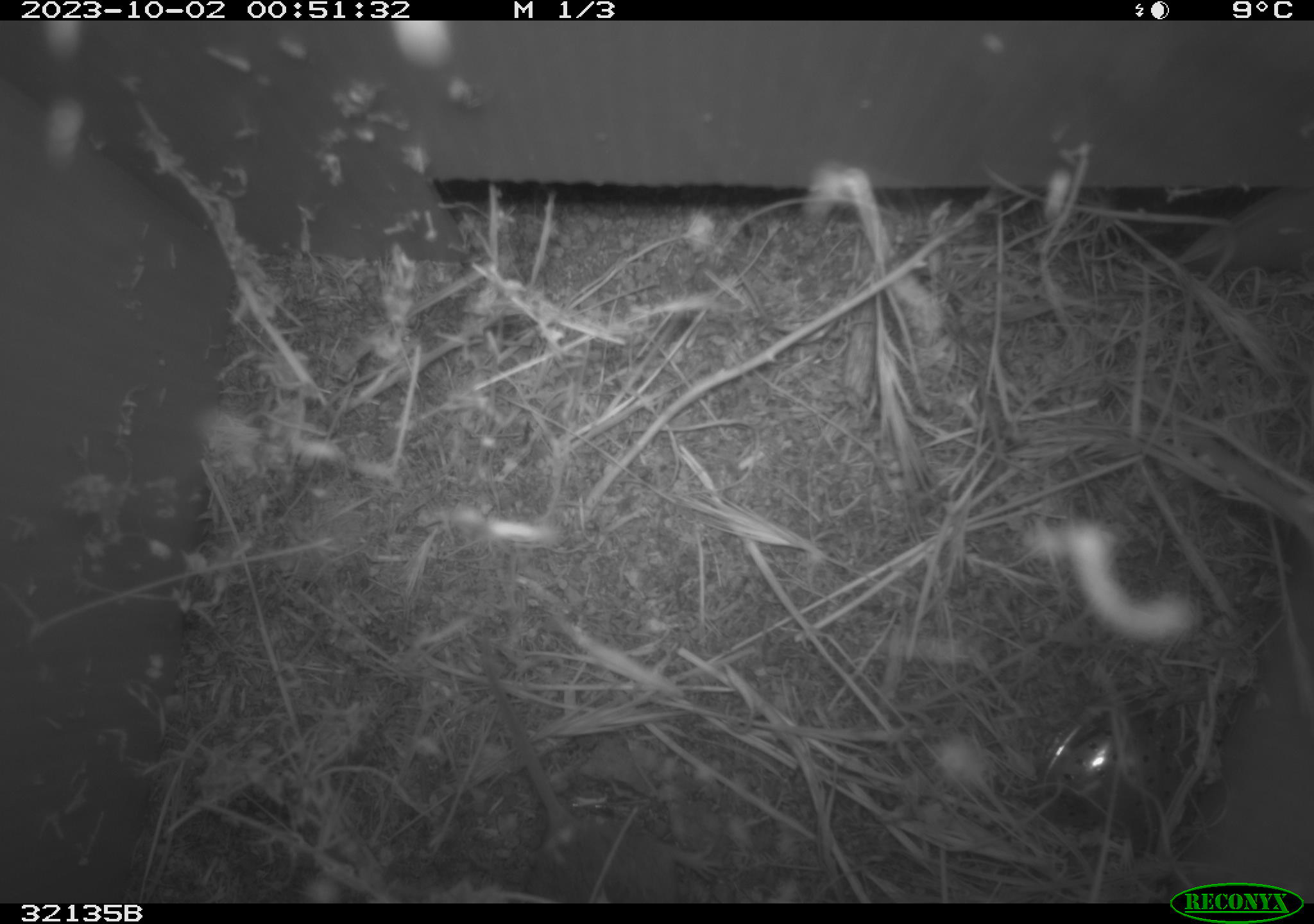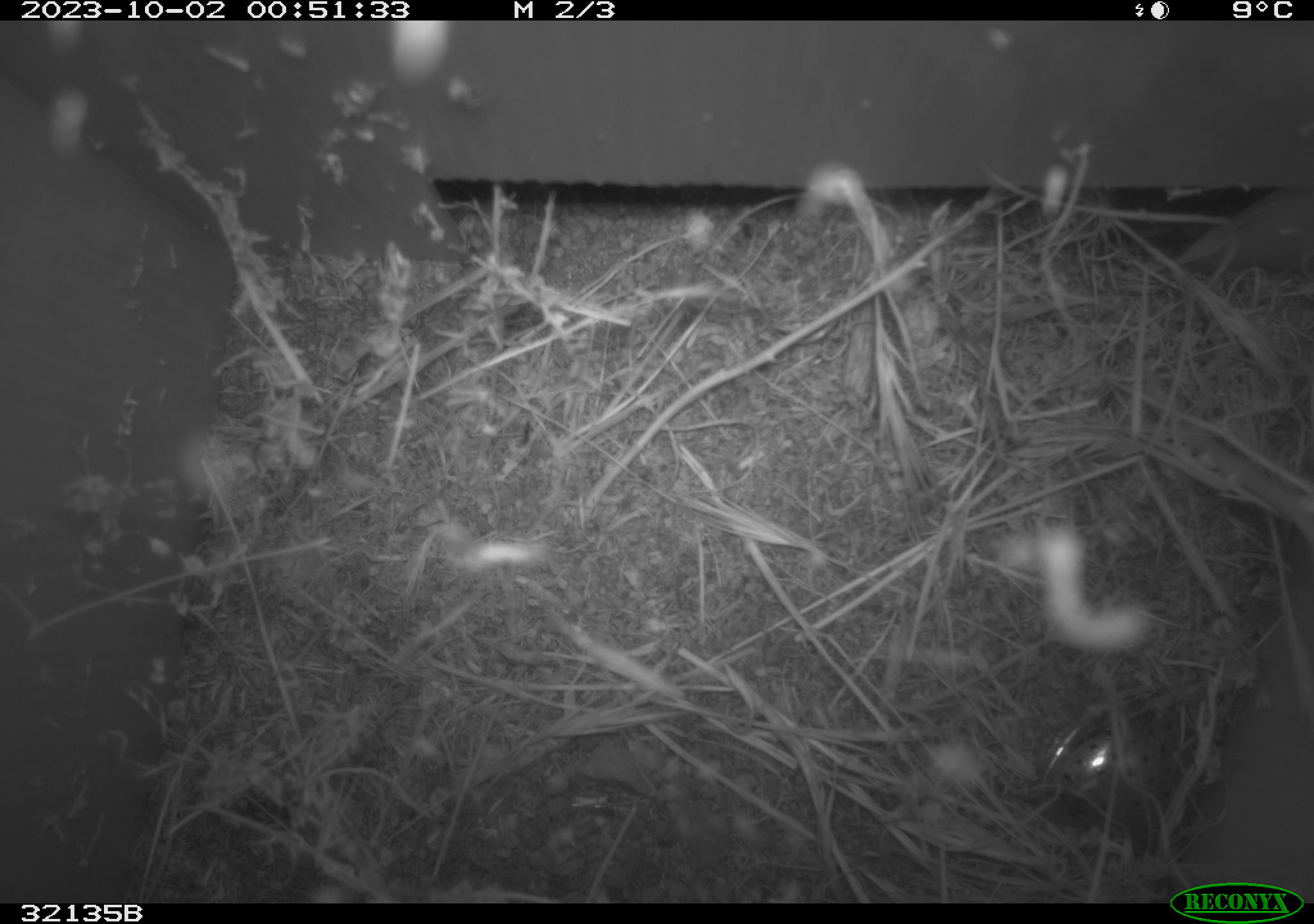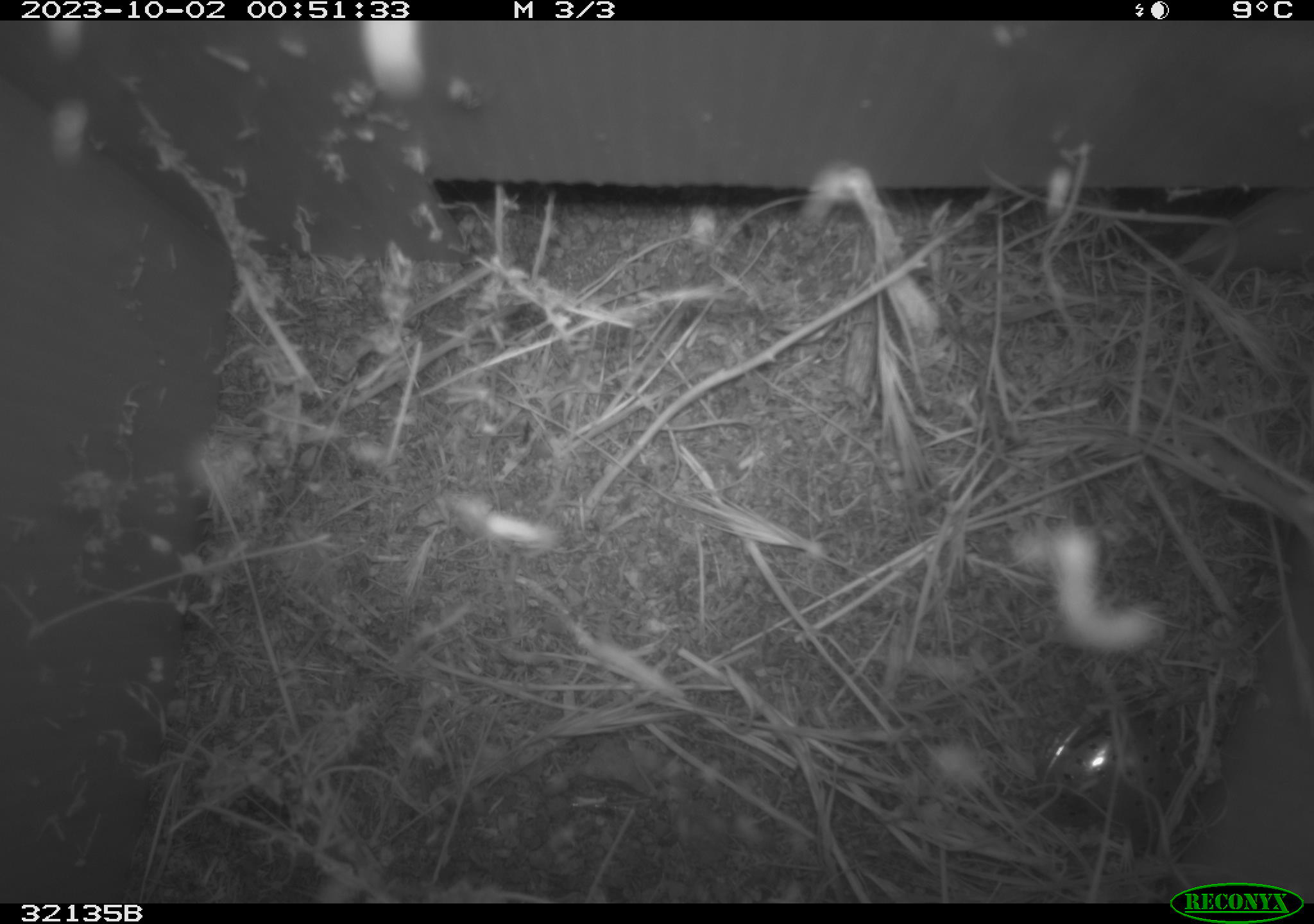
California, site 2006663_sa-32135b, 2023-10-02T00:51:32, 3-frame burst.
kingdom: Animalia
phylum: Chordata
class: Mammalia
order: Rodentia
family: Cricetidae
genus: Peromyscus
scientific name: Peromyscus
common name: deer mice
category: peromyscus species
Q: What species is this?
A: Peromyscus species (deer mice) (Peromyscus).